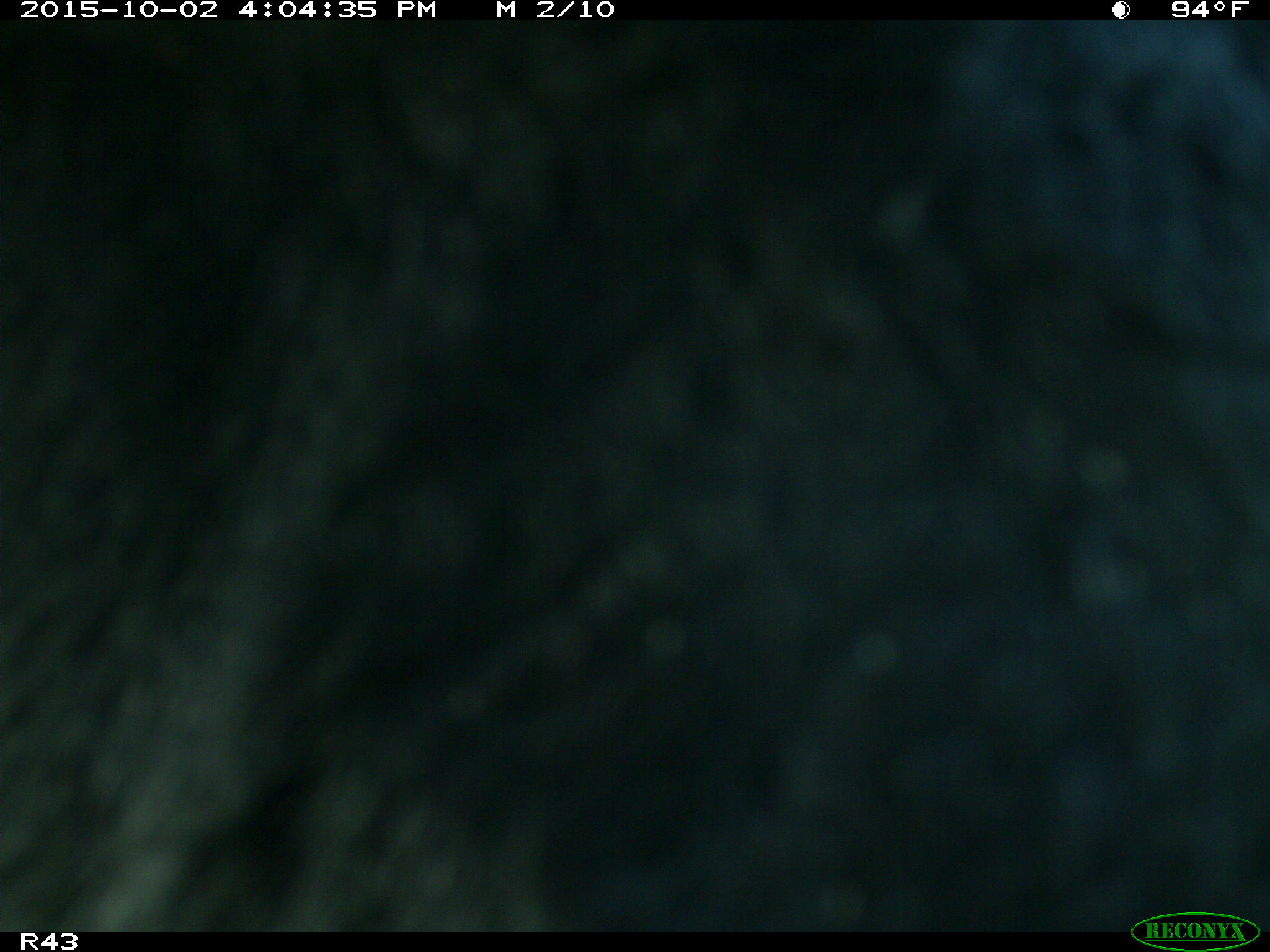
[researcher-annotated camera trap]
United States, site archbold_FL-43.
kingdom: Animalia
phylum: Chordata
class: Mammalia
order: Artiodactyla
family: Bovidae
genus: Bos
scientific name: Bos taurus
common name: domestic cow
Bos taurus (domestic cow).